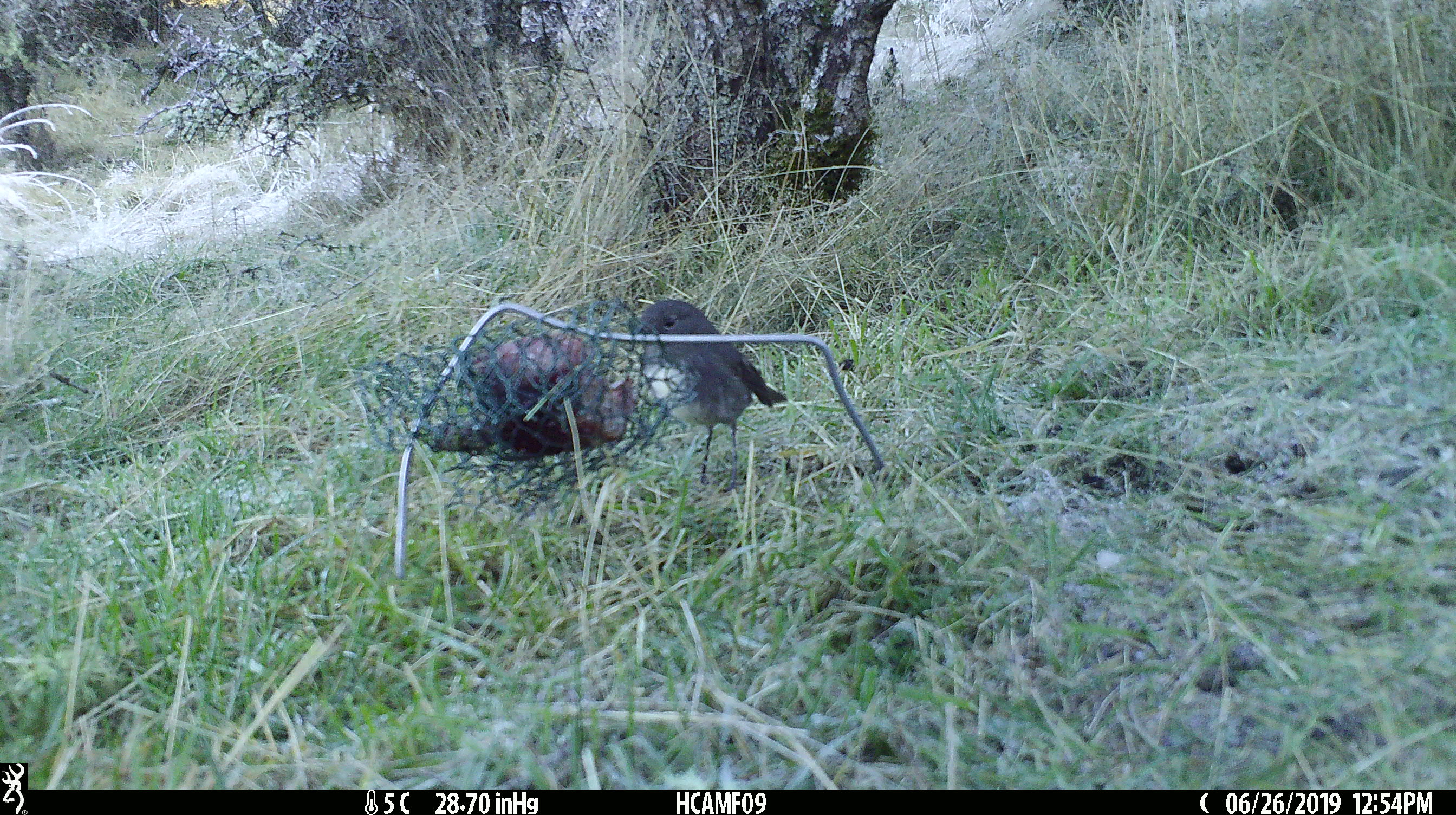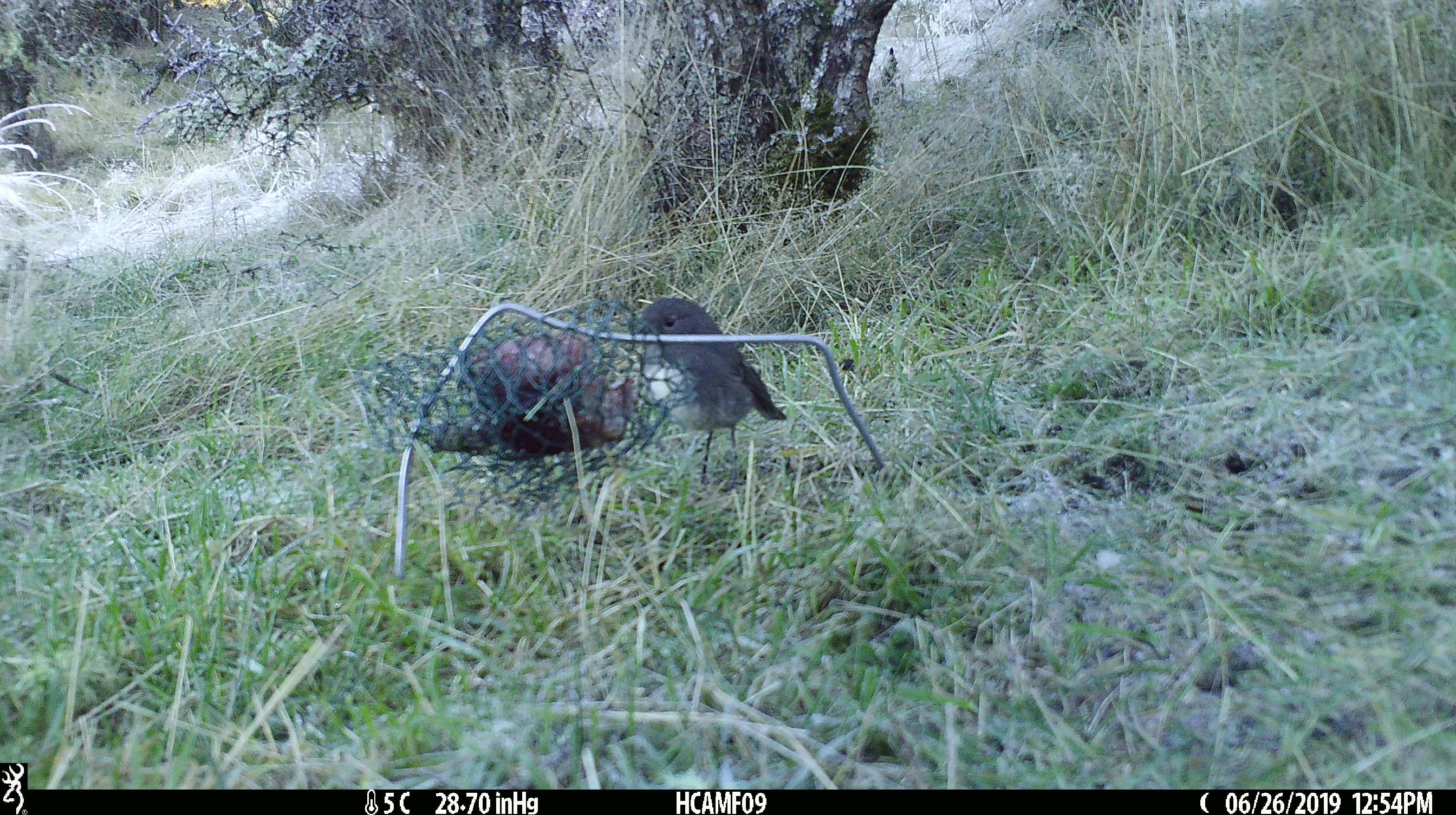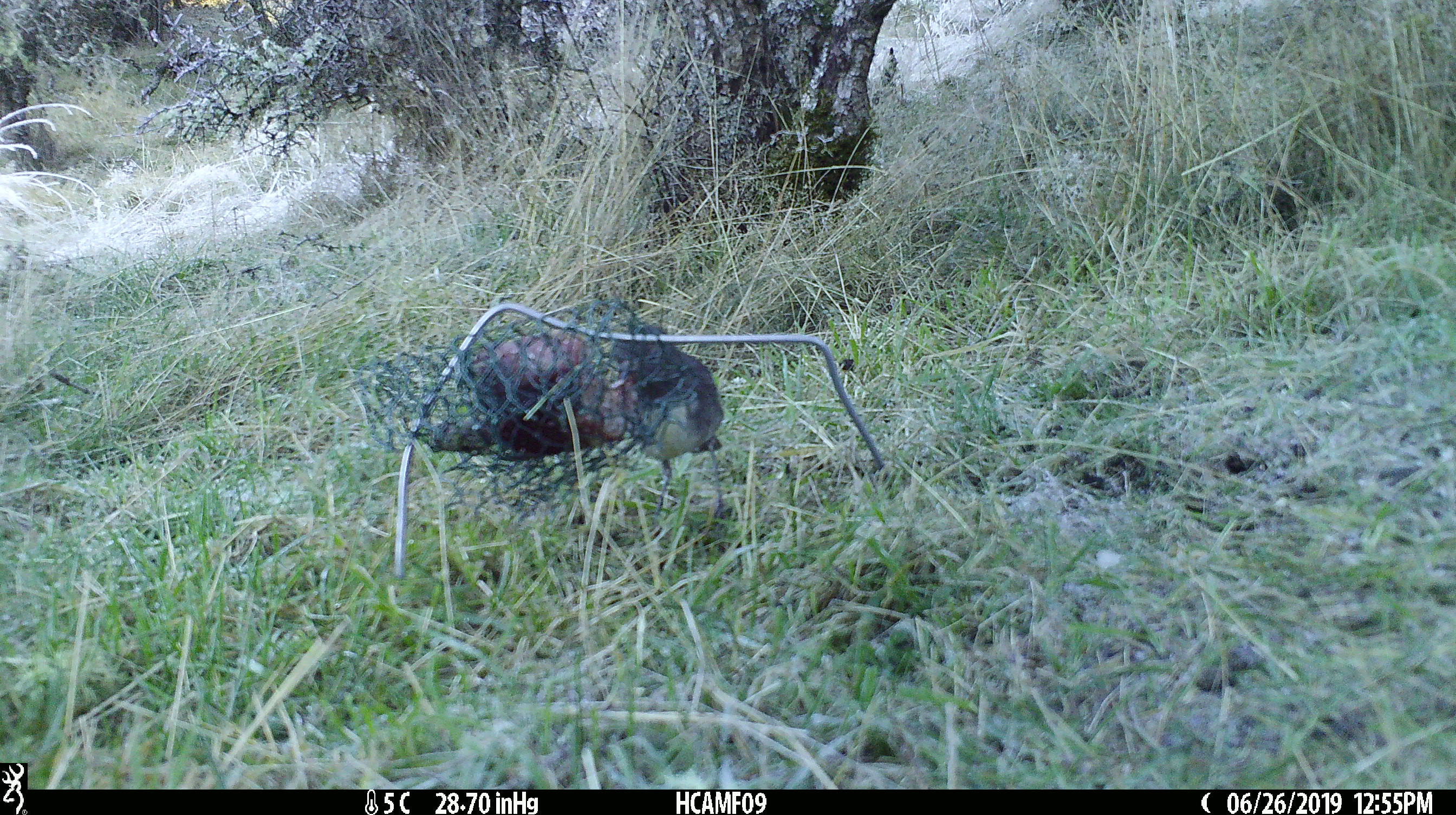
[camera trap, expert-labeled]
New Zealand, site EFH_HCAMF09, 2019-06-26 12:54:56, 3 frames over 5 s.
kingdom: Animalia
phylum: Chordata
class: Aves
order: Passeriformes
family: Petroicidae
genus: Petroica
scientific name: Petroica australis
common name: new zealand robin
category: robin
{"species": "robin (new zealand robin) (Petroica australis)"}